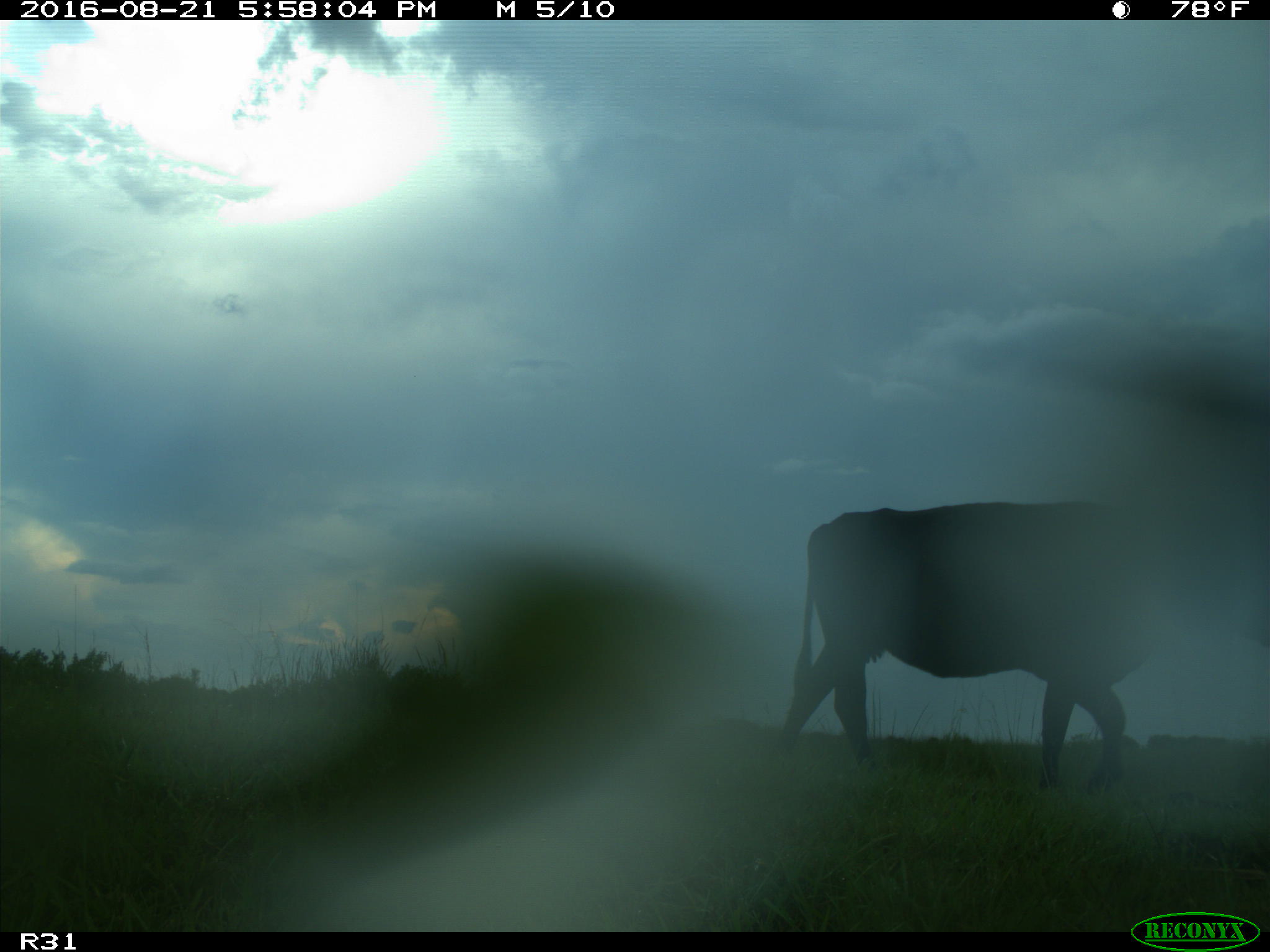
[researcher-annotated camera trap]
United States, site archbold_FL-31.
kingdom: Animalia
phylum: Chordata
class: Mammalia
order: Artiodactyla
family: Bovidae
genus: Bos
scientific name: Bos taurus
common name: domestic cow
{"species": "Bos taurus (domestic cow)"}